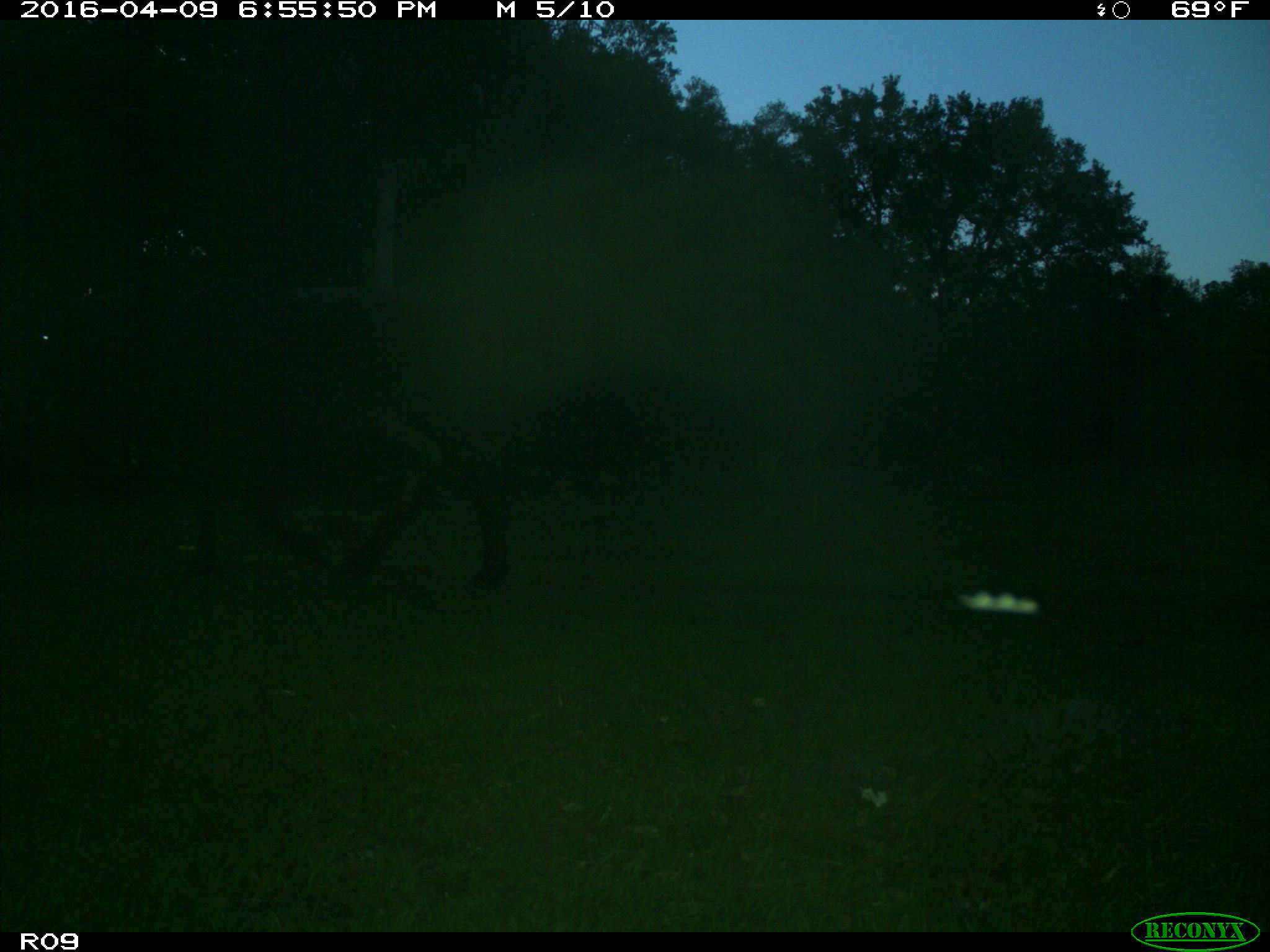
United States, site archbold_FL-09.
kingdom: Animalia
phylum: Chordata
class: Mammalia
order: Artiodactyla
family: Bovidae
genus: Bos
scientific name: Bos taurus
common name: domestic cow